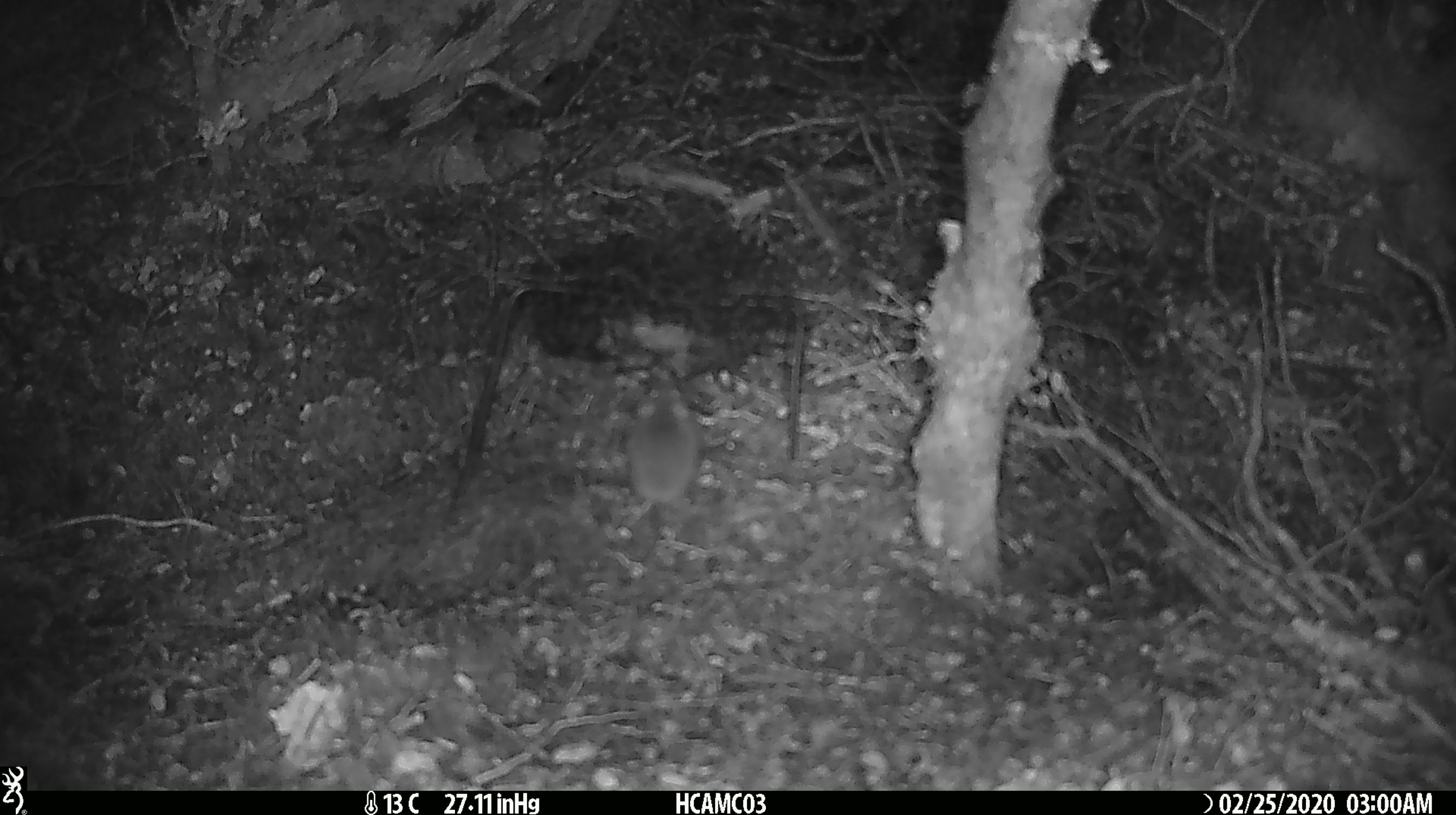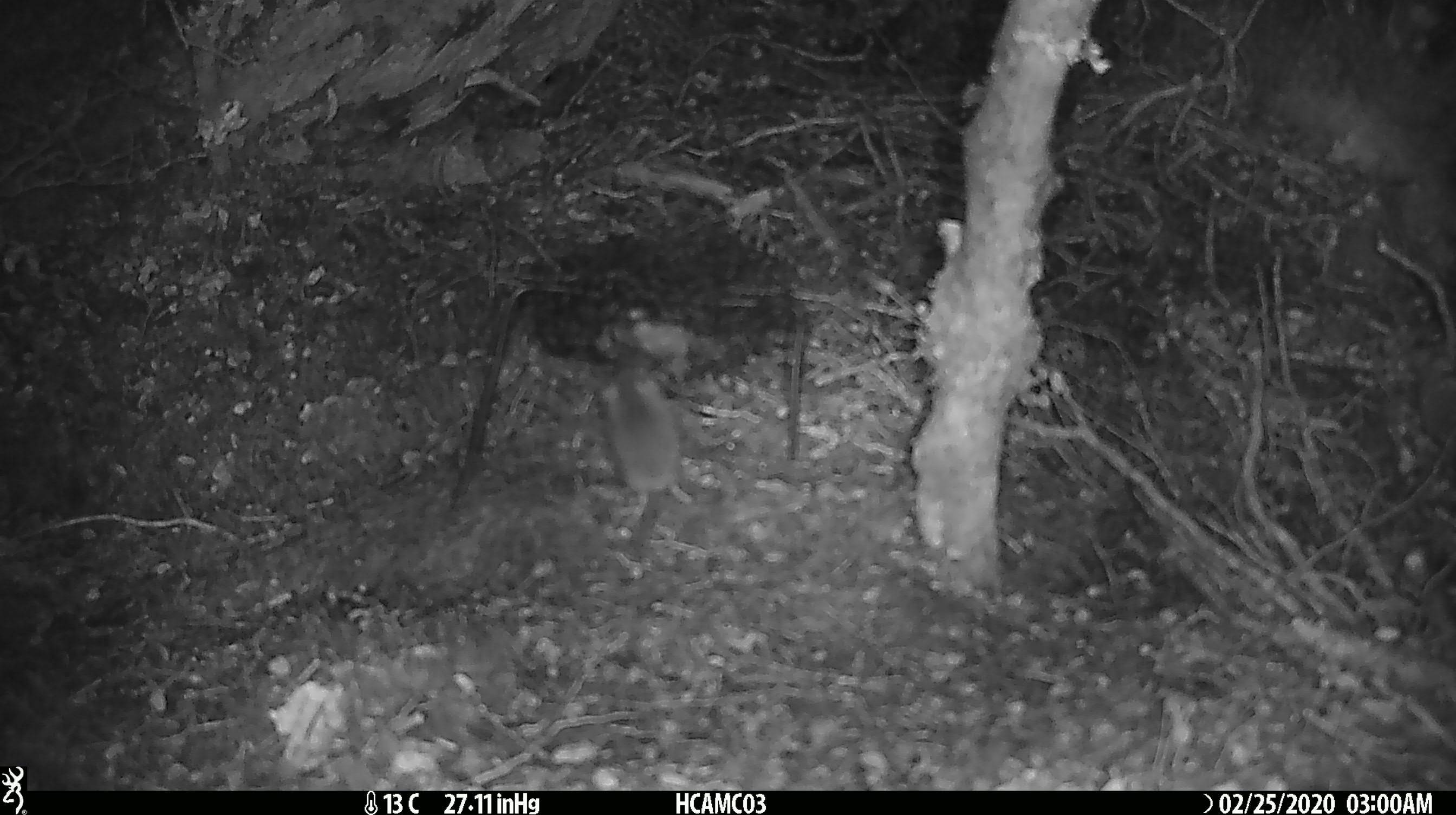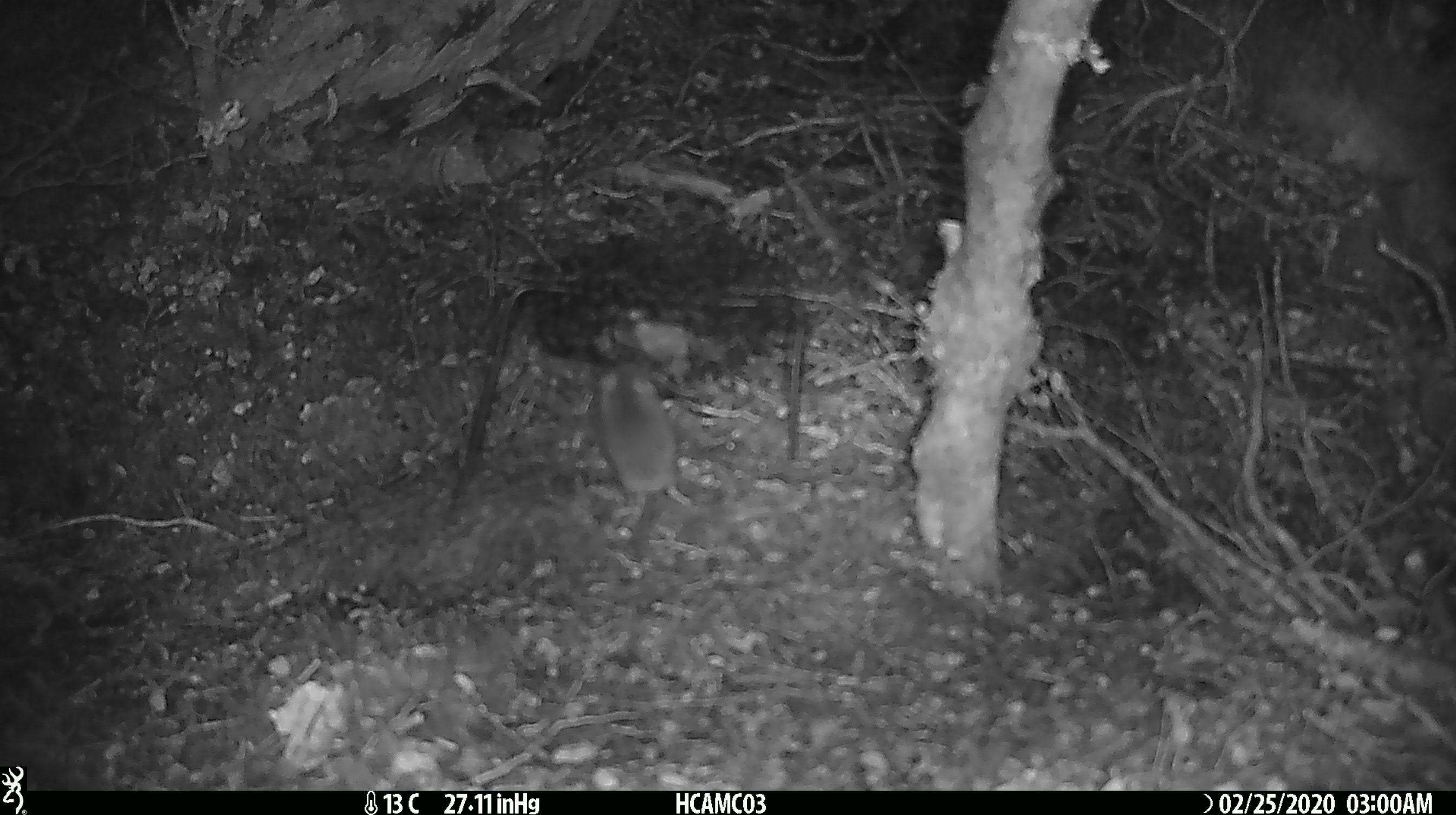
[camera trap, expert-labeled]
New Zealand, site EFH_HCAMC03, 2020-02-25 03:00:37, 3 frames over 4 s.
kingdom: Animalia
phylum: Chordata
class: Mammalia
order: Rodentia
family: Muridae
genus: Mus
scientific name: Mus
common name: mouse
Mouse (Mus).